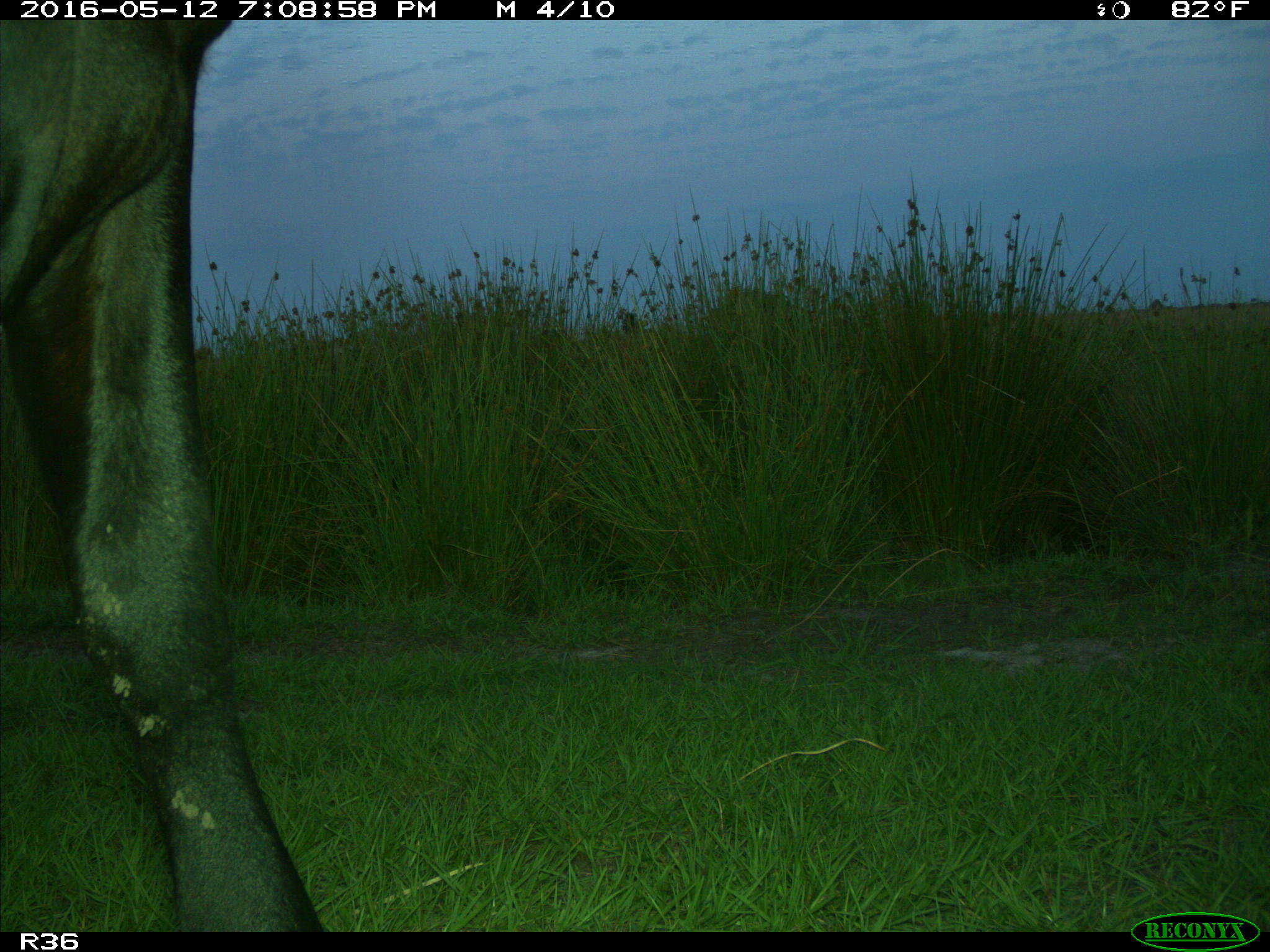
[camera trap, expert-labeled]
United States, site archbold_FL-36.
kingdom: Animalia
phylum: Chordata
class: Mammalia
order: Artiodactyla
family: Bovidae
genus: Bos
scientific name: Bos taurus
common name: domestic cow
Bos taurus (domestic cow).